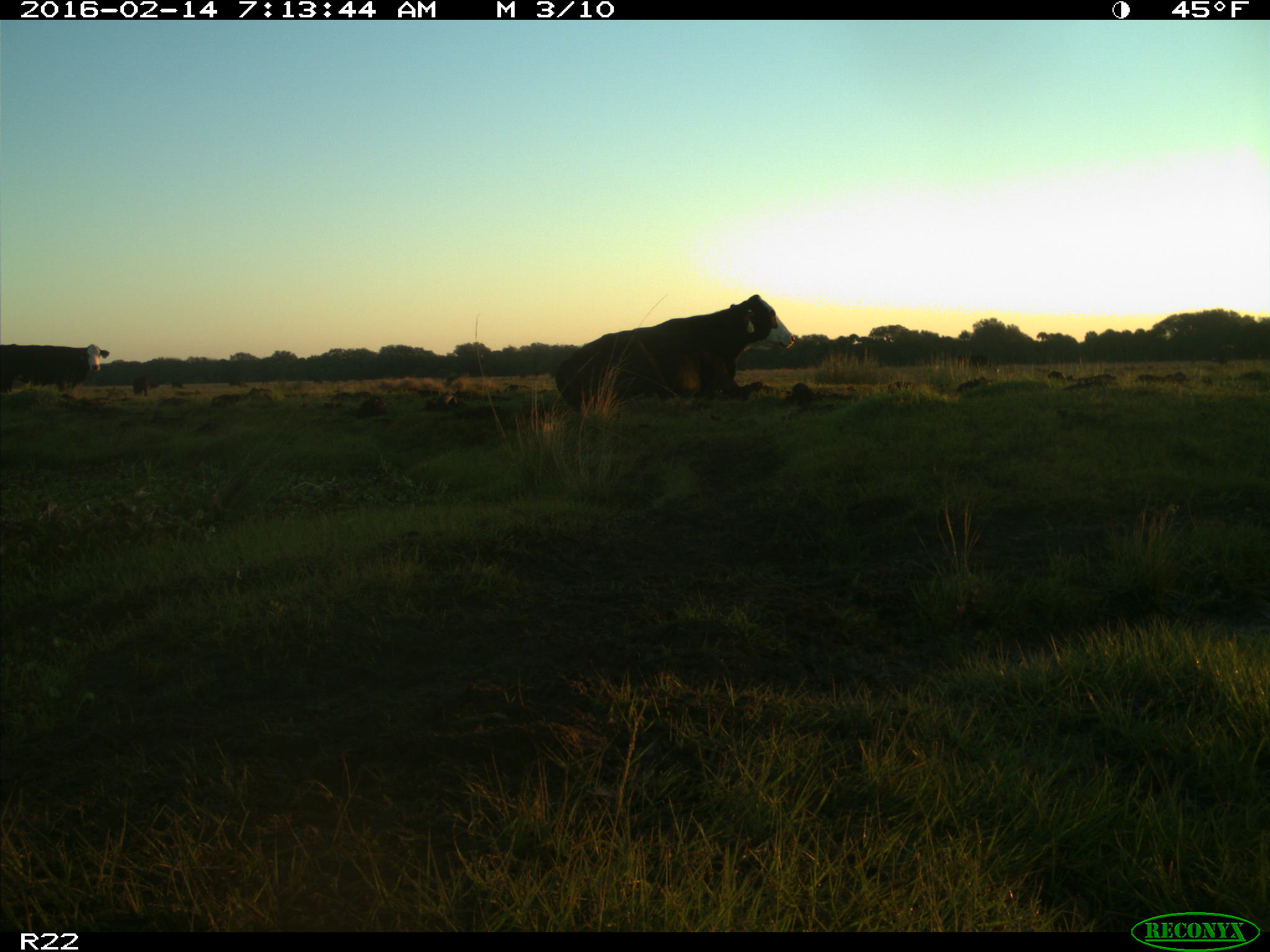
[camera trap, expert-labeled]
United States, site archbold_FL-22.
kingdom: Animalia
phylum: Chordata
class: Mammalia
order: Artiodactyla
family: Bovidae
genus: Bos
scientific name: Bos taurus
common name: domestic cow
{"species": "Bos taurus (domestic cow)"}